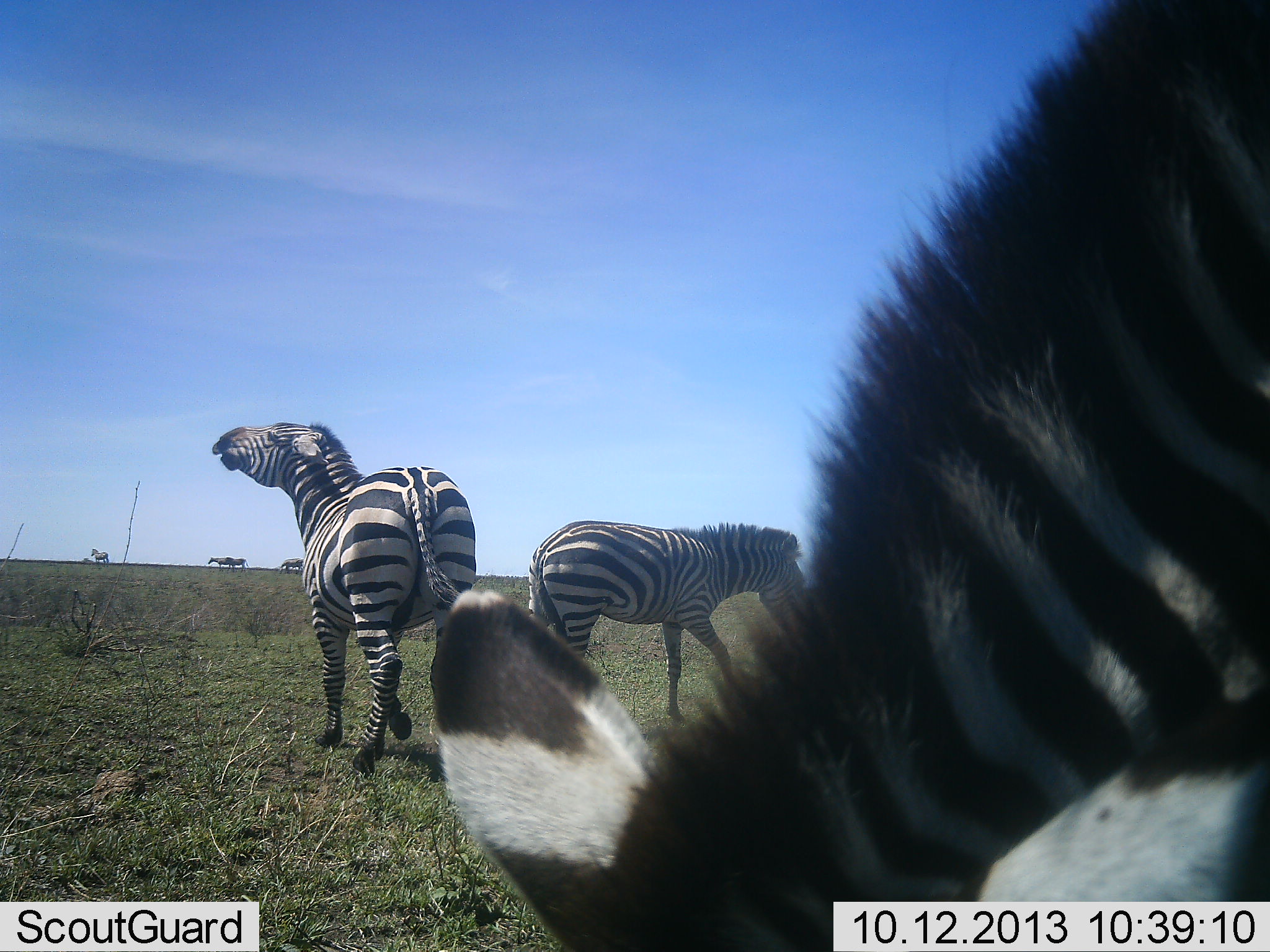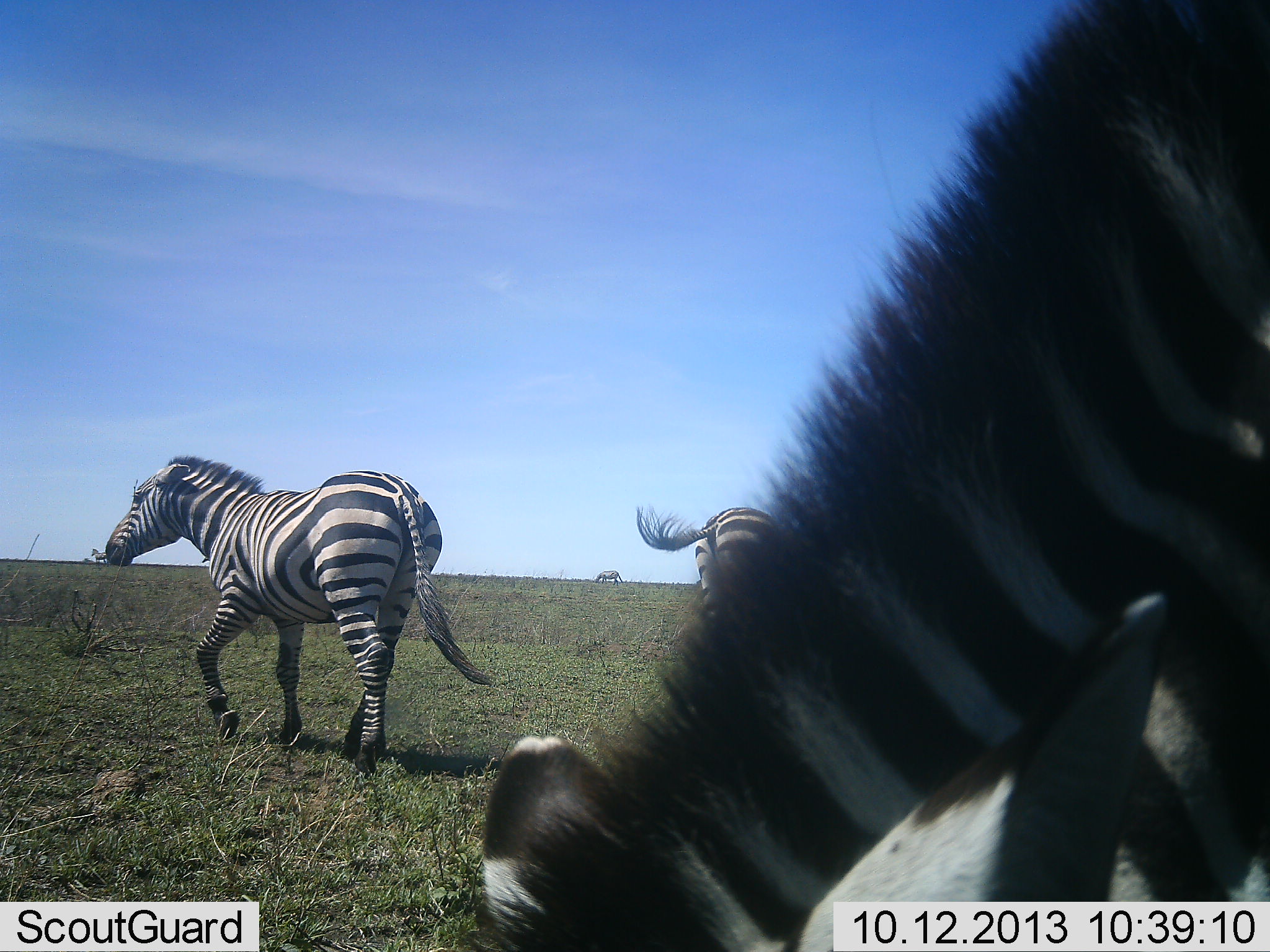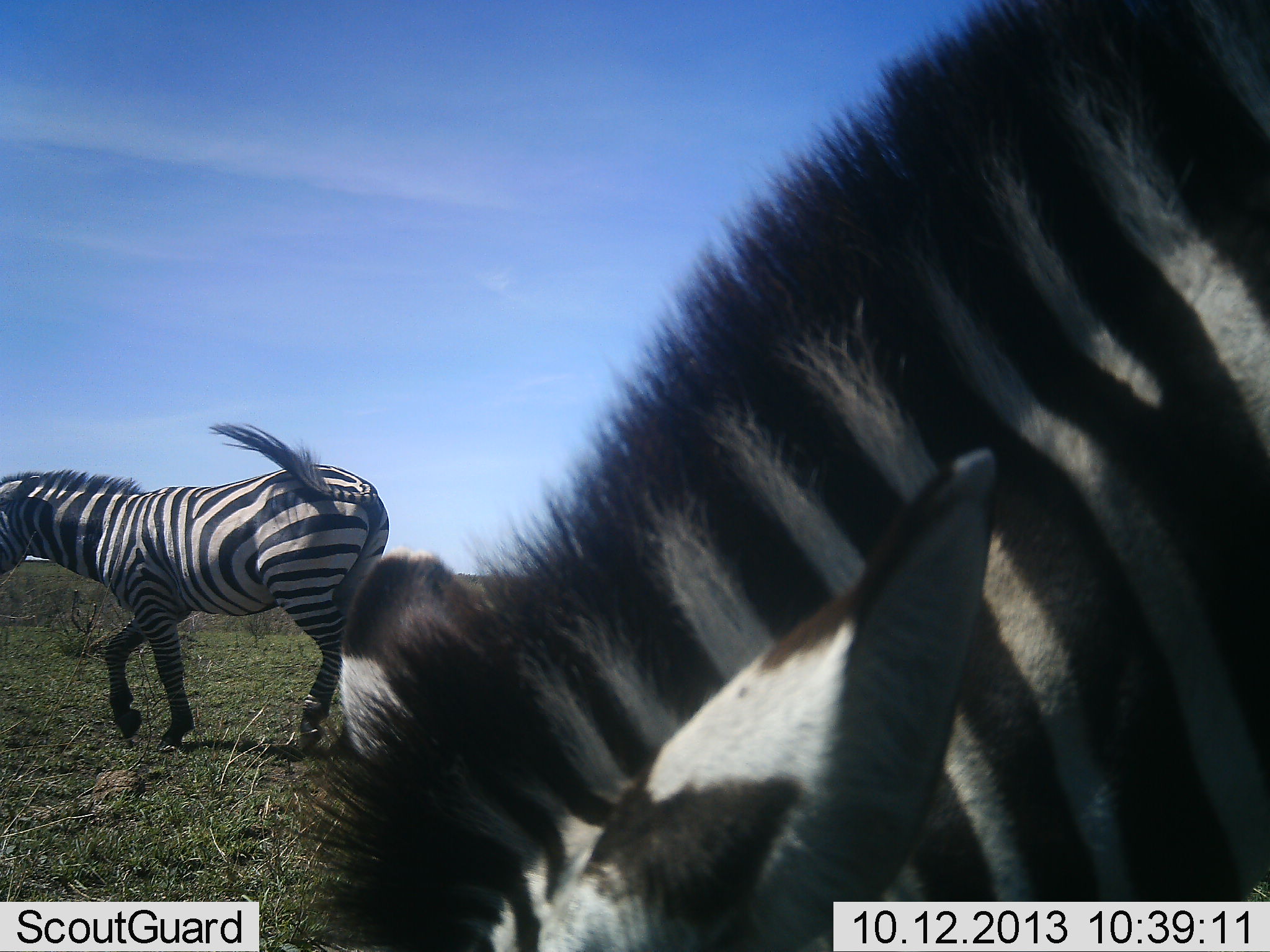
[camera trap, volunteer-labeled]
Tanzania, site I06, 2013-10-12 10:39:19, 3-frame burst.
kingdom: Animalia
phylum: Chordata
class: Mammalia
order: Perissodactyla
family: Equidae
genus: Equus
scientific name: Equus quagga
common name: plains zebra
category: zebra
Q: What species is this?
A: Zebra (plains zebra) (Equus quagga).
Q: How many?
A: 5.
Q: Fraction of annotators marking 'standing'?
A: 50%.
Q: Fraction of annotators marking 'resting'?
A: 4%.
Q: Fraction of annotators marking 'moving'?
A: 92%.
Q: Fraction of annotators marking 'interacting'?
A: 21%.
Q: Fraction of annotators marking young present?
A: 4%.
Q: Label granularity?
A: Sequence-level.